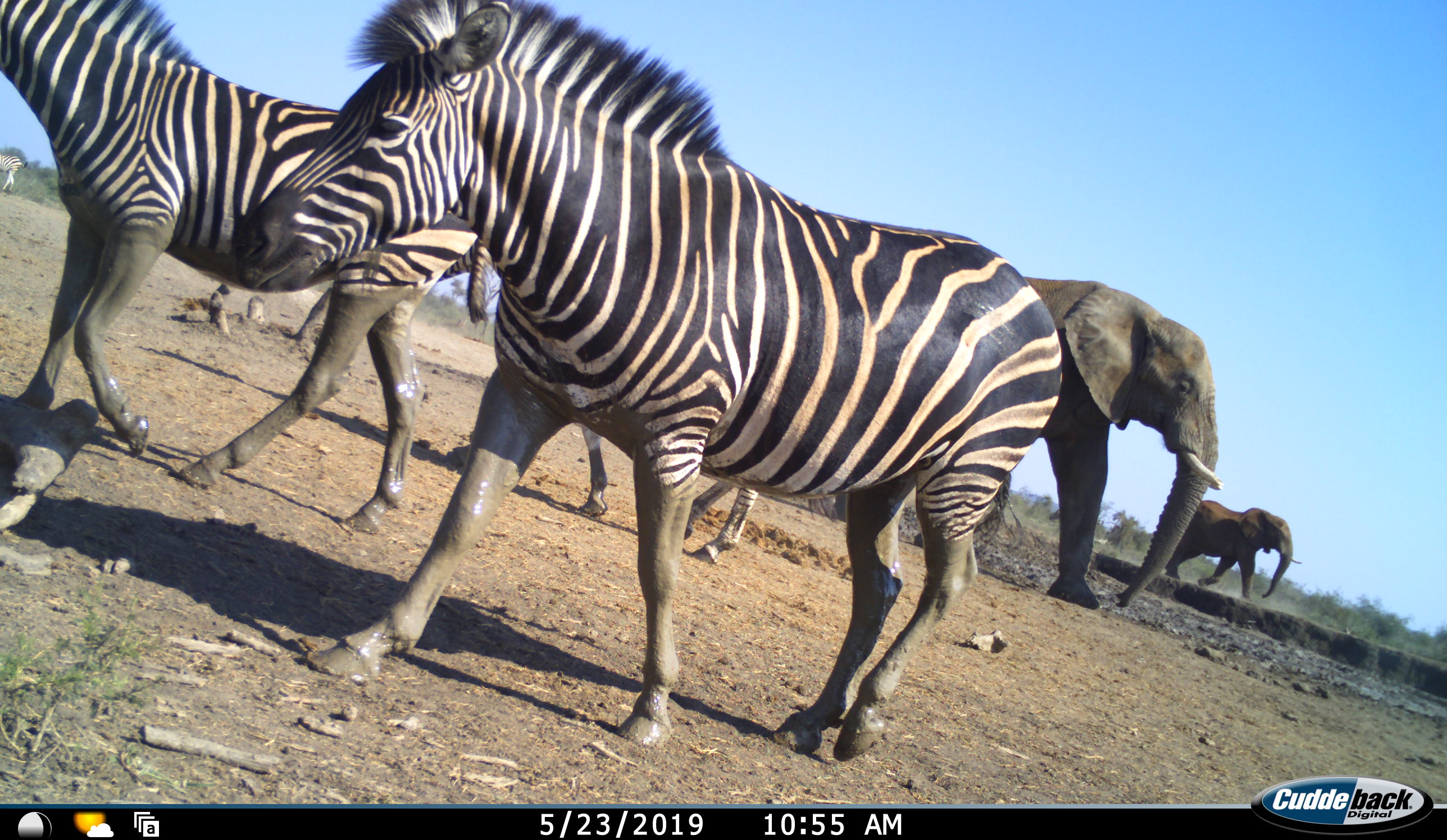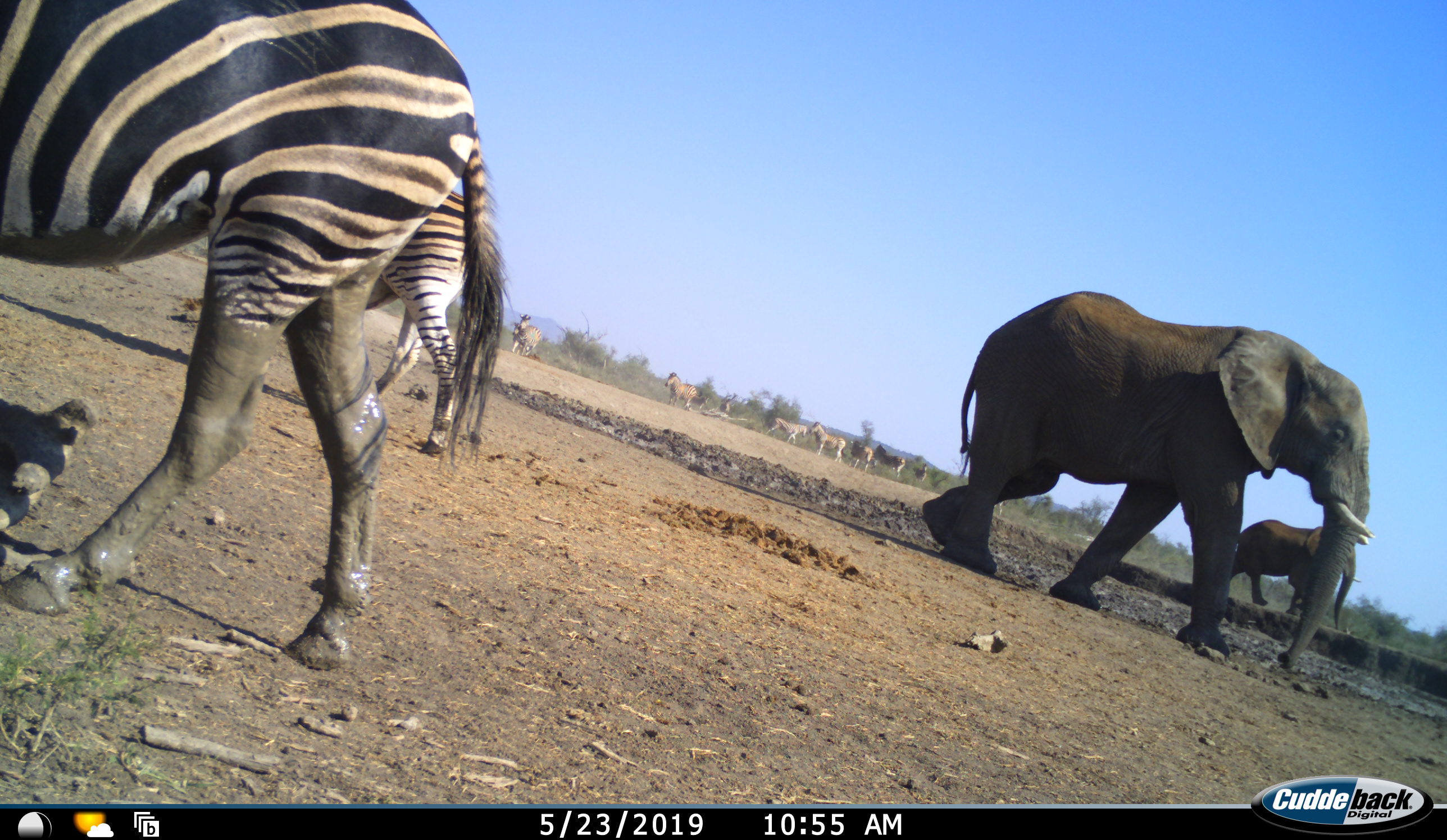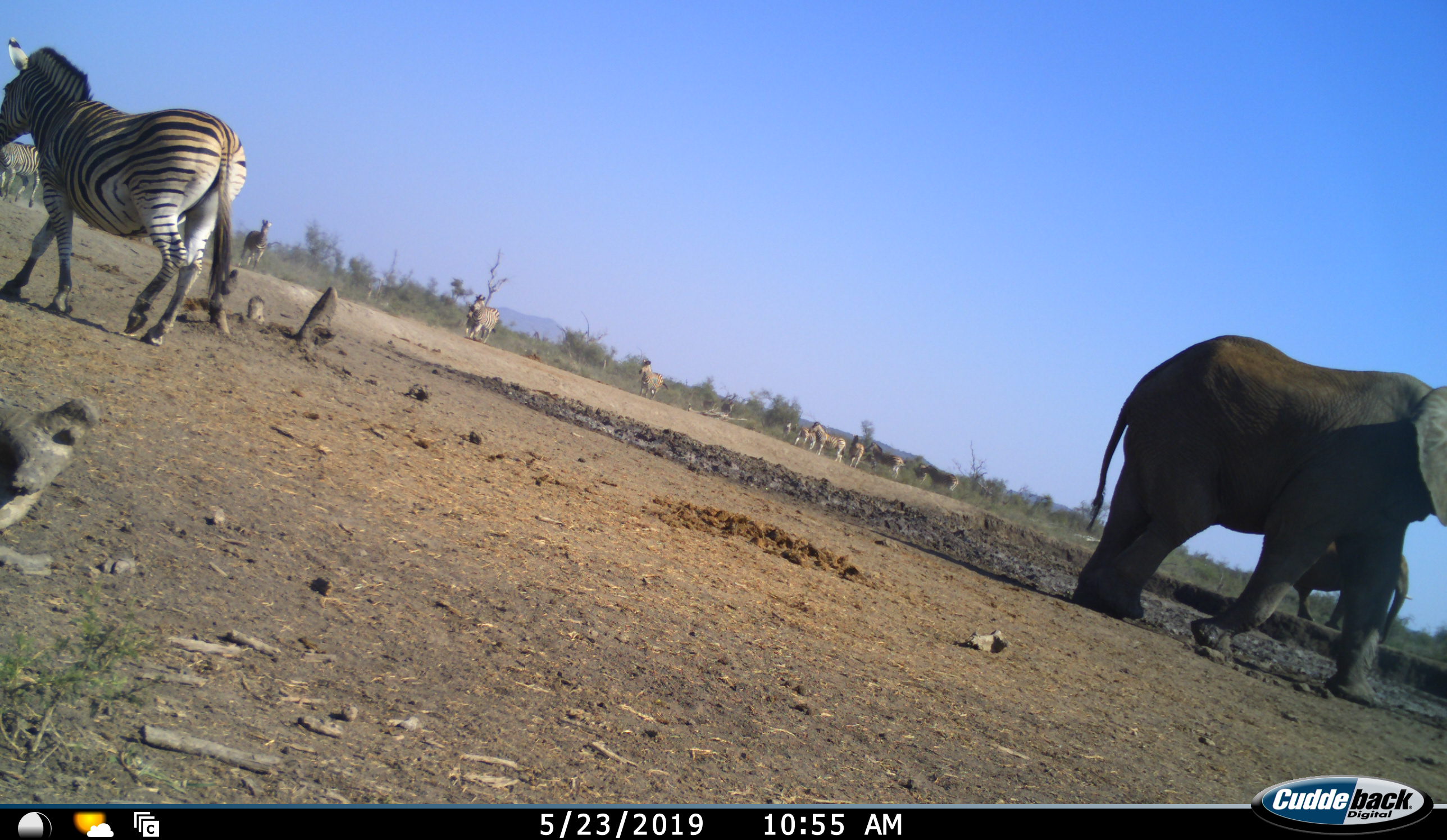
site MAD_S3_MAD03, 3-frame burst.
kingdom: Animalia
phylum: Chordata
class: Mammalia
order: Proboscidea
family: Elephantidae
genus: Loxodonta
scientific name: Loxodonta africana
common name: african bush elephant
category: elephant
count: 2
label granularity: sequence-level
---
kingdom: Animalia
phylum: Chordata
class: Mammalia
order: Perissodactyla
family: Equidae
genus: Equus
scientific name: Equus quagga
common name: plains zebra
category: zebraplains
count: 11-50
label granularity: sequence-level